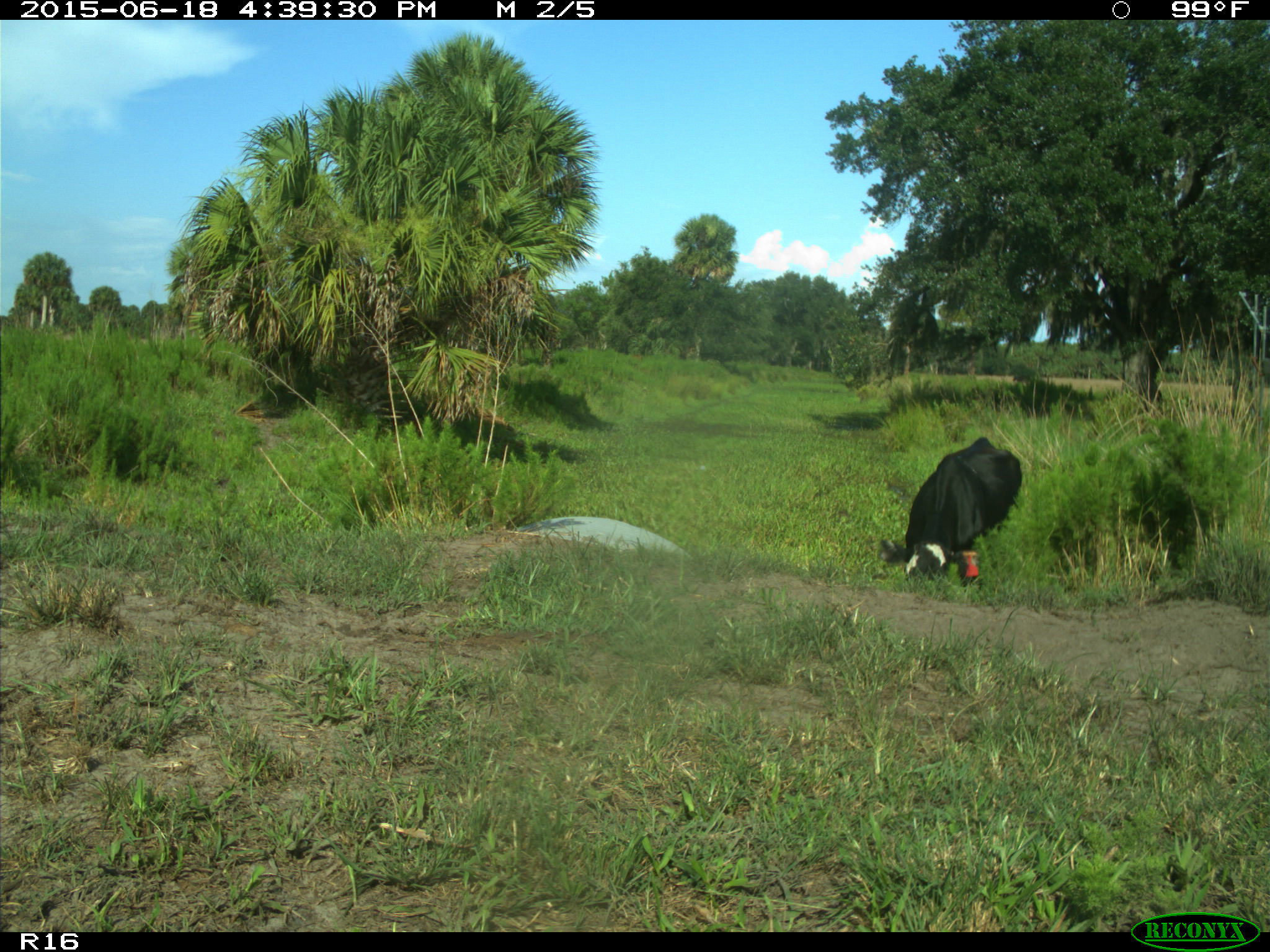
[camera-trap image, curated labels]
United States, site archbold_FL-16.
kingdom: Animalia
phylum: Chordata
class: Mammalia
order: Artiodactyla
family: Bovidae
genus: Bos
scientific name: Bos taurus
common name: domestic cow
Bos taurus (domestic cow).